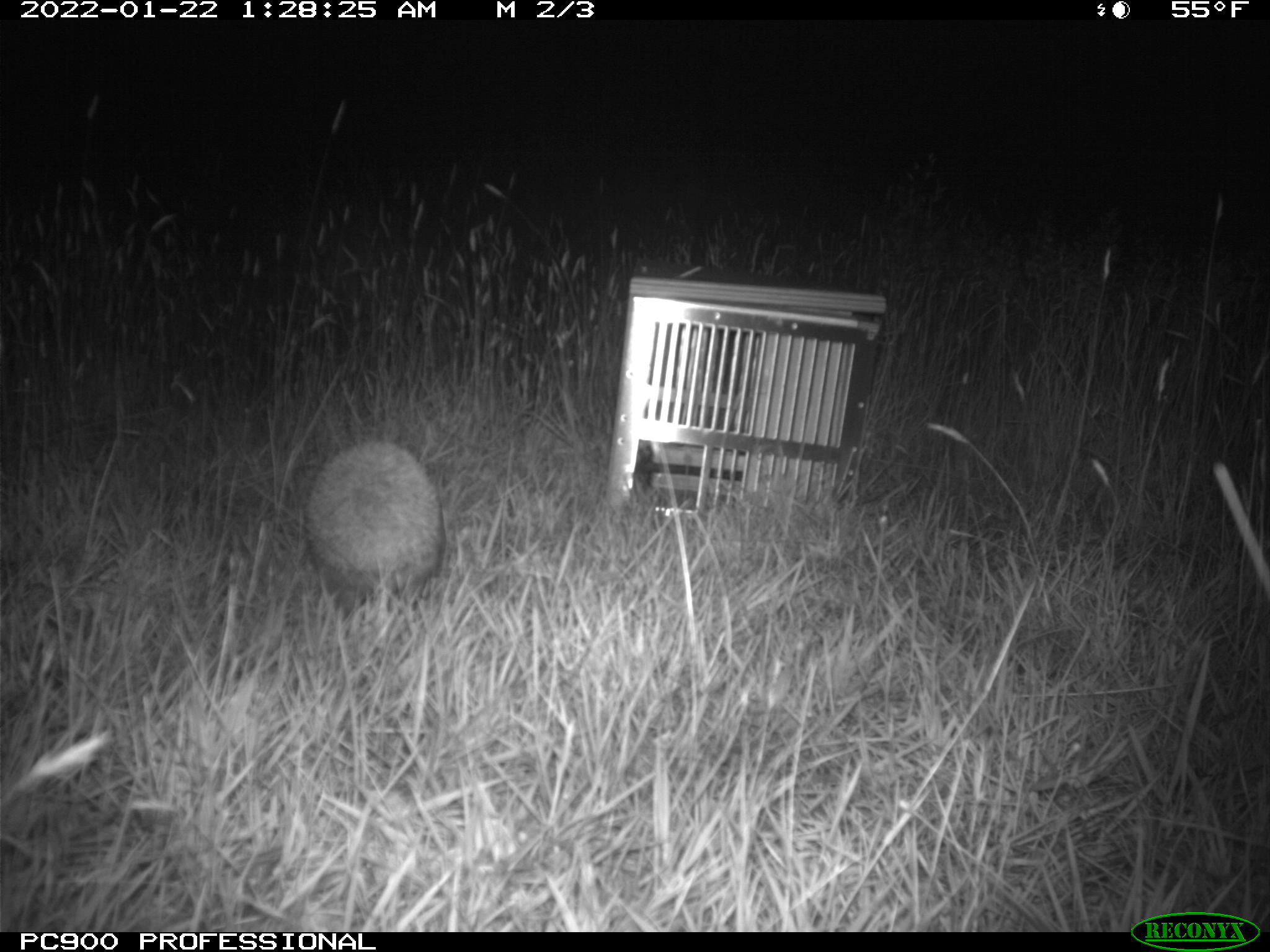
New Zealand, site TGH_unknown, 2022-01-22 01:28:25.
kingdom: Animalia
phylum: Chordata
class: Mammalia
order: Eulipotyphla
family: Erinaceidae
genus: Erinaceus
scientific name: Erinaceus europaeus europaeus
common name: european hedgehog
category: hedgehog